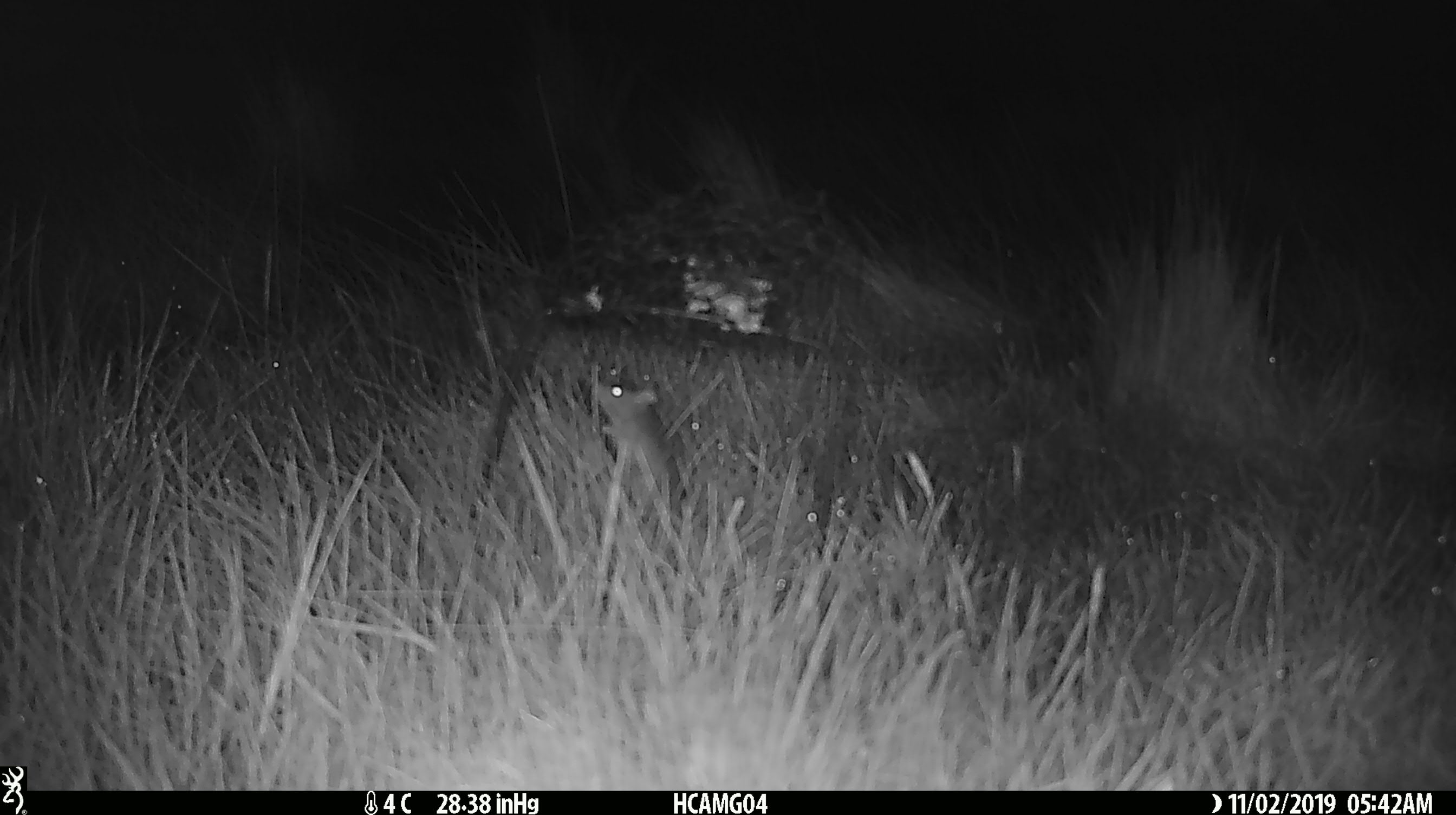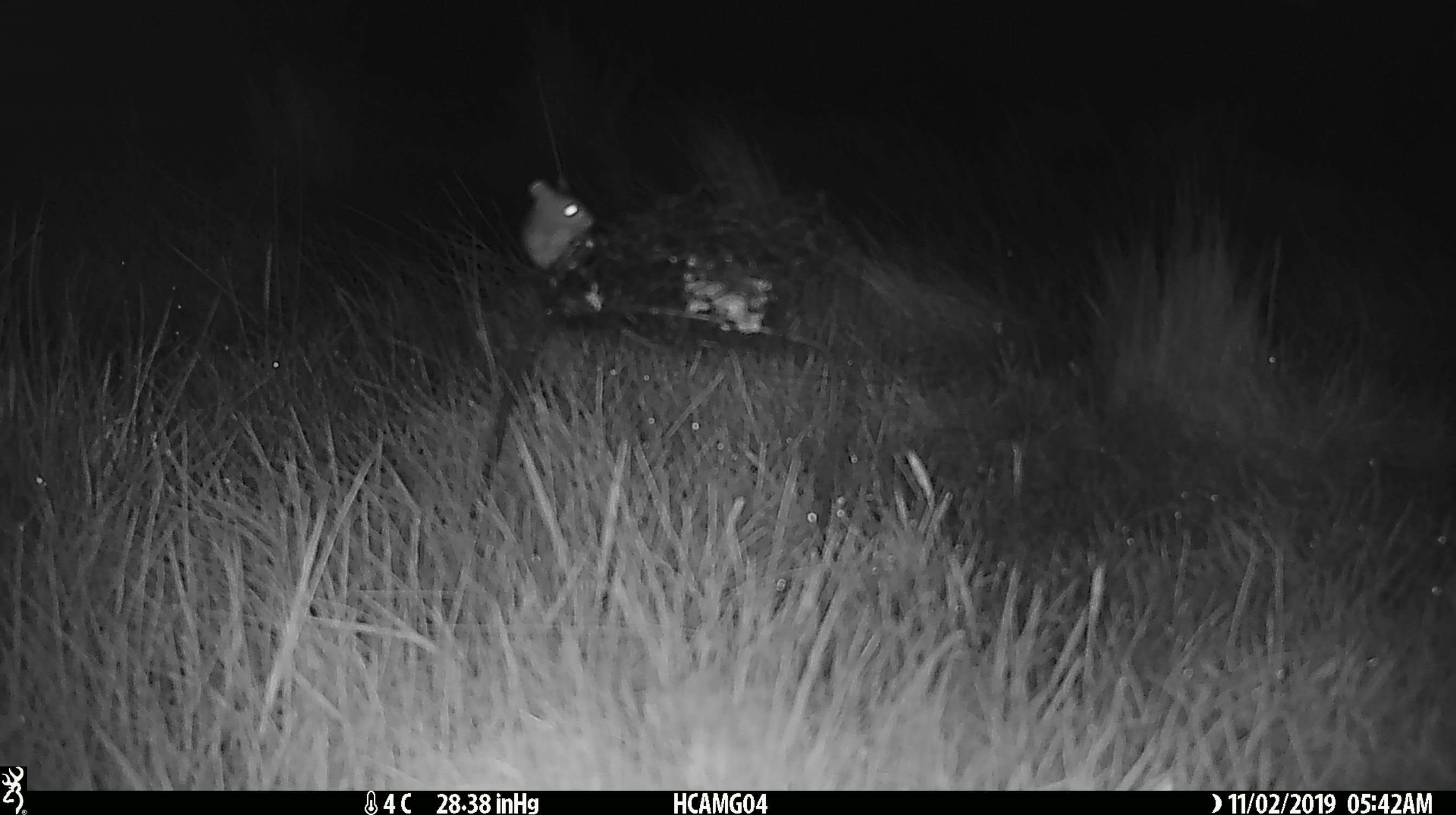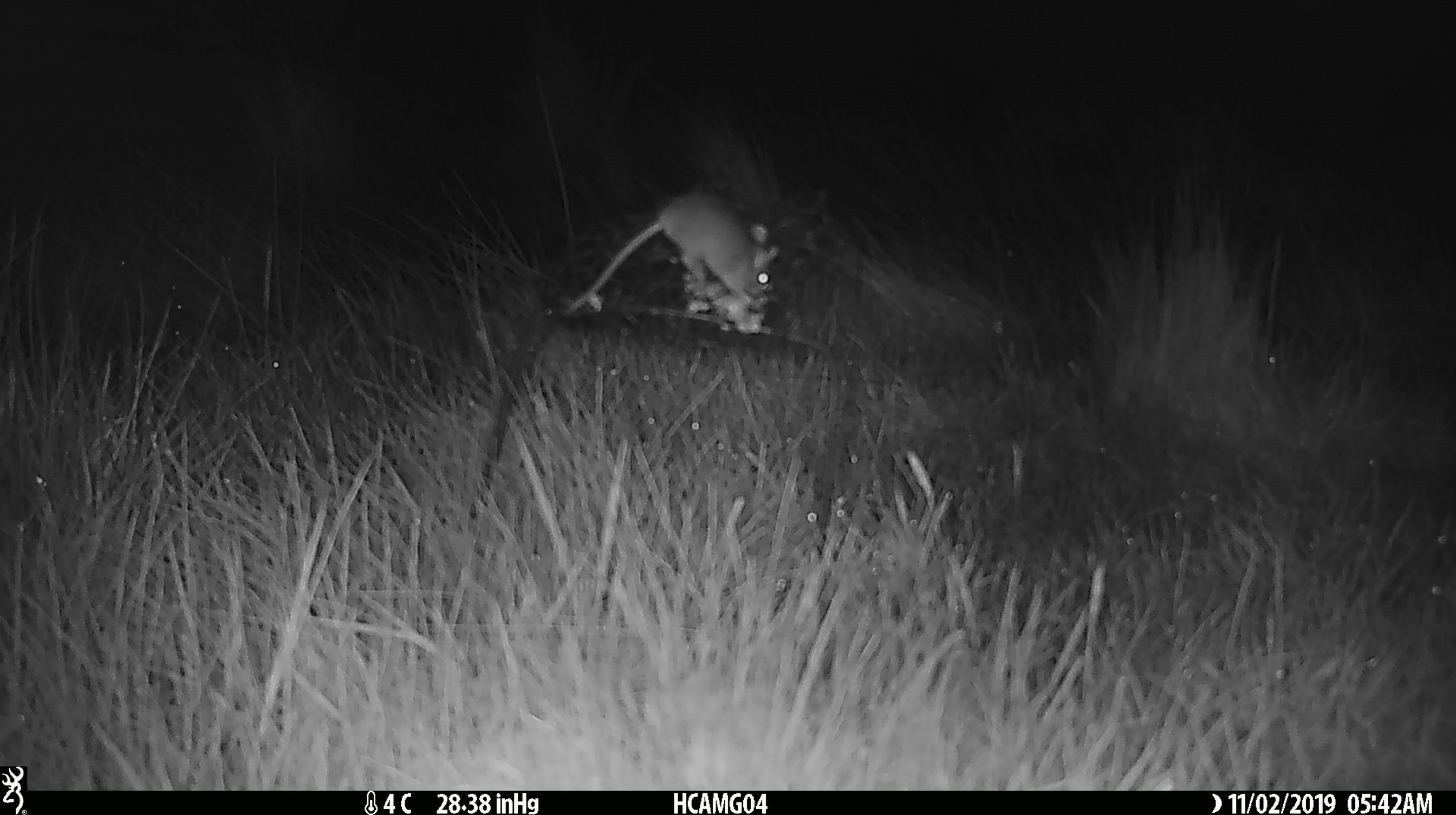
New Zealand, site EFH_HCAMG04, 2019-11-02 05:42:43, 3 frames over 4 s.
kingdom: Animalia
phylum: Chordata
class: Mammalia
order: Rodentia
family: Muridae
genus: Mus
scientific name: Mus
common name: mouse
Mouse (Mus).